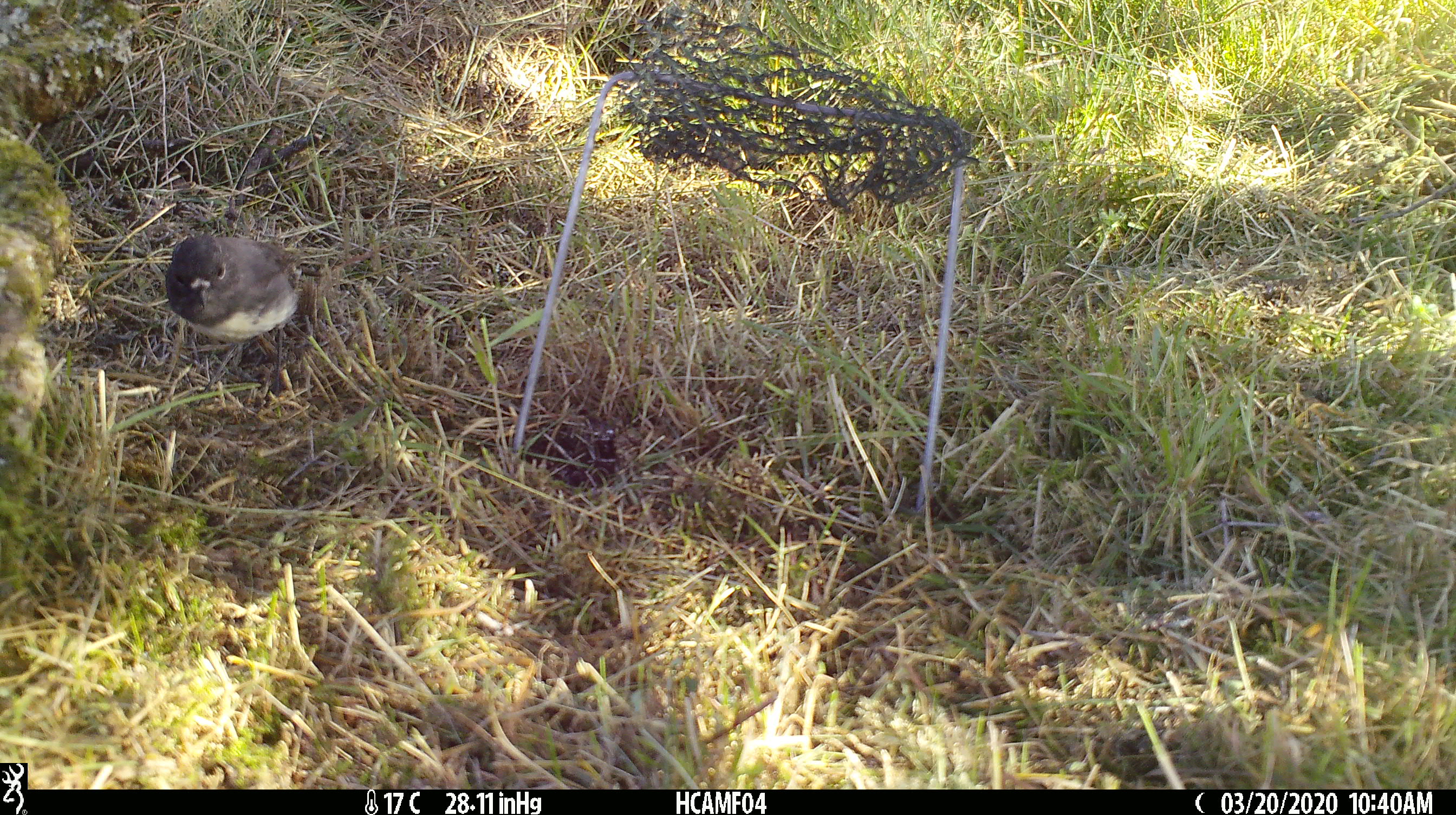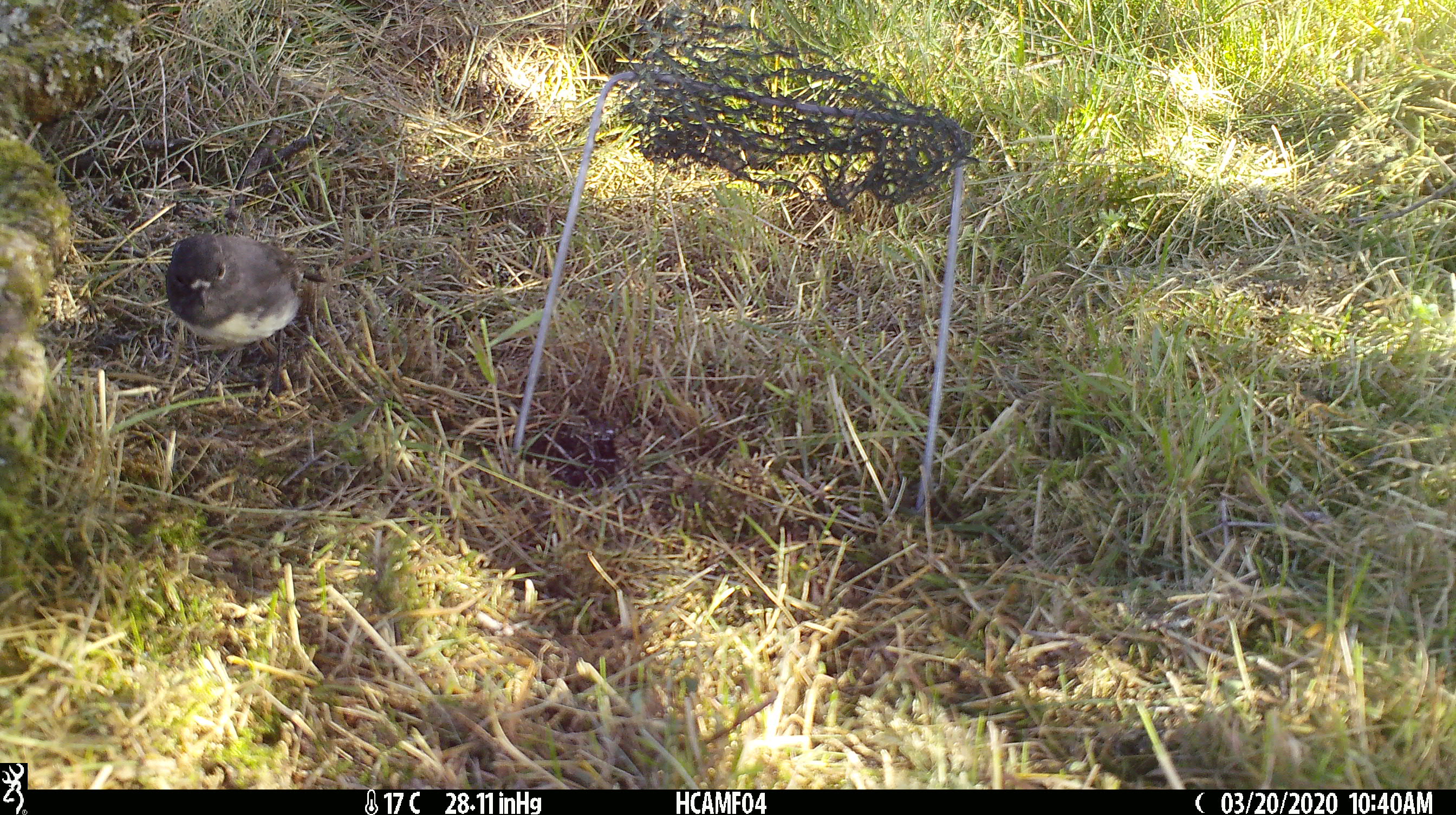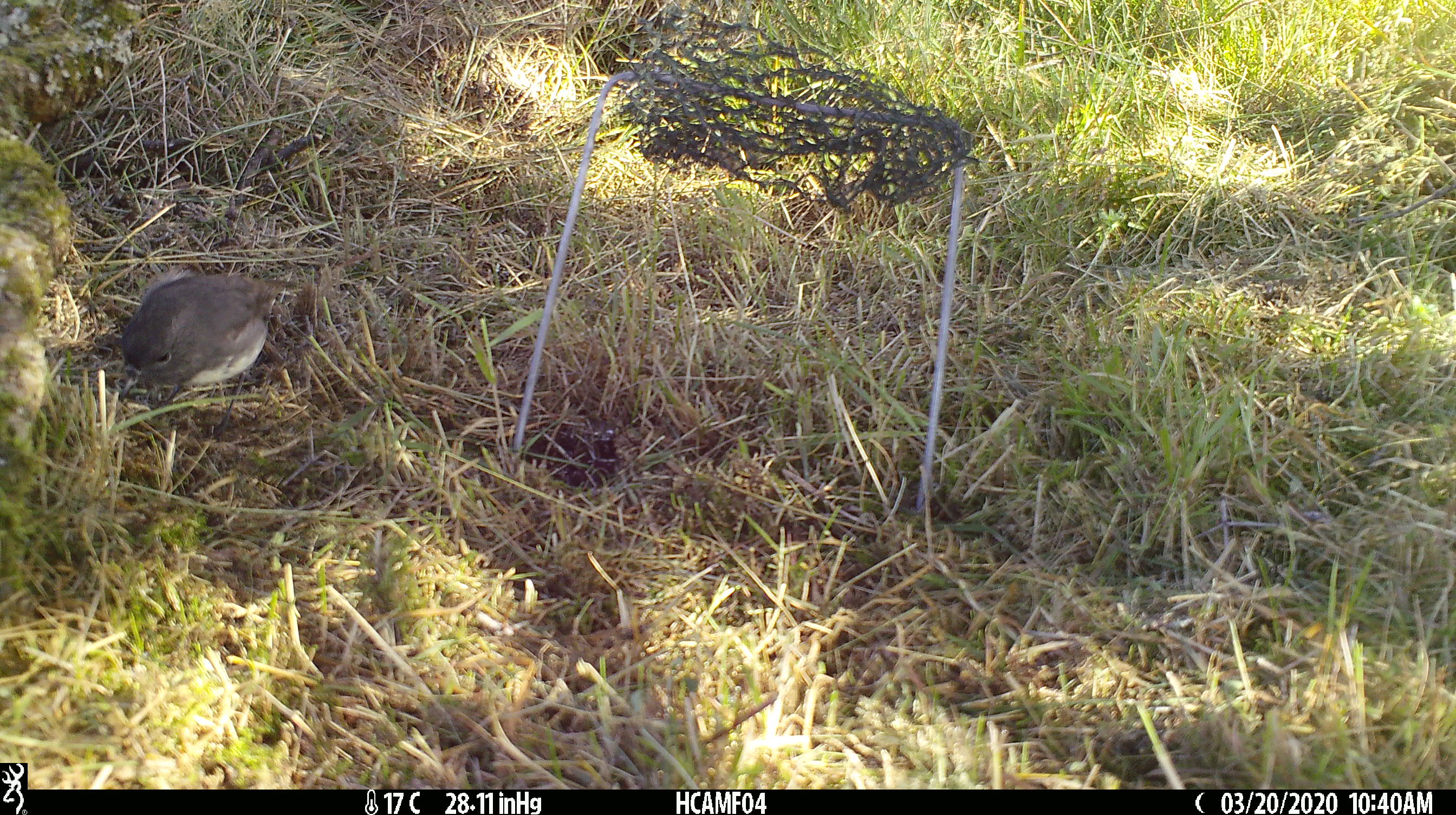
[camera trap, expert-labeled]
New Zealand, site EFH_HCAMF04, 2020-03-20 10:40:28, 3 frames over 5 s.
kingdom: Animalia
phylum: Chordata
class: Aves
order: Passeriformes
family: Petroicidae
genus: Petroica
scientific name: Petroica australis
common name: new zealand robin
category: robin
Robin (new zealand robin) (Petroica australis).